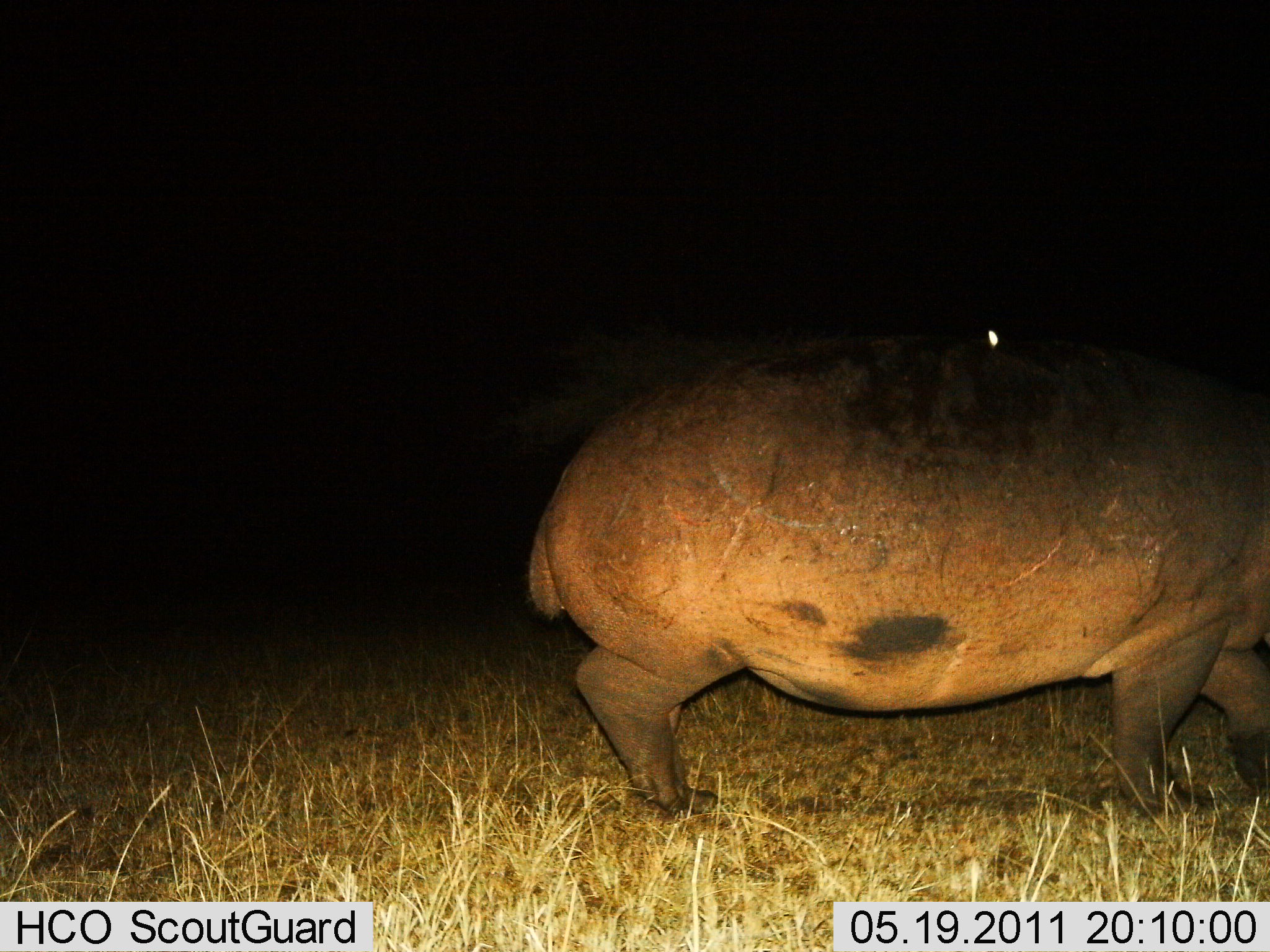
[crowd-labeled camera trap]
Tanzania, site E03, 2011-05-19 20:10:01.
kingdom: Animalia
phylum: Chordata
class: Mammalia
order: Artiodactyla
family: Hippopotamidae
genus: Hippopotamus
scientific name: Hippopotamus amphibius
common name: hippopotamus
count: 1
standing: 36%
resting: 0%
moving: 73%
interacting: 0%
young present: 0%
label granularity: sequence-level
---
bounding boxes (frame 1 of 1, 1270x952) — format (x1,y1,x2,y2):
animal: (529,329,1270,826)